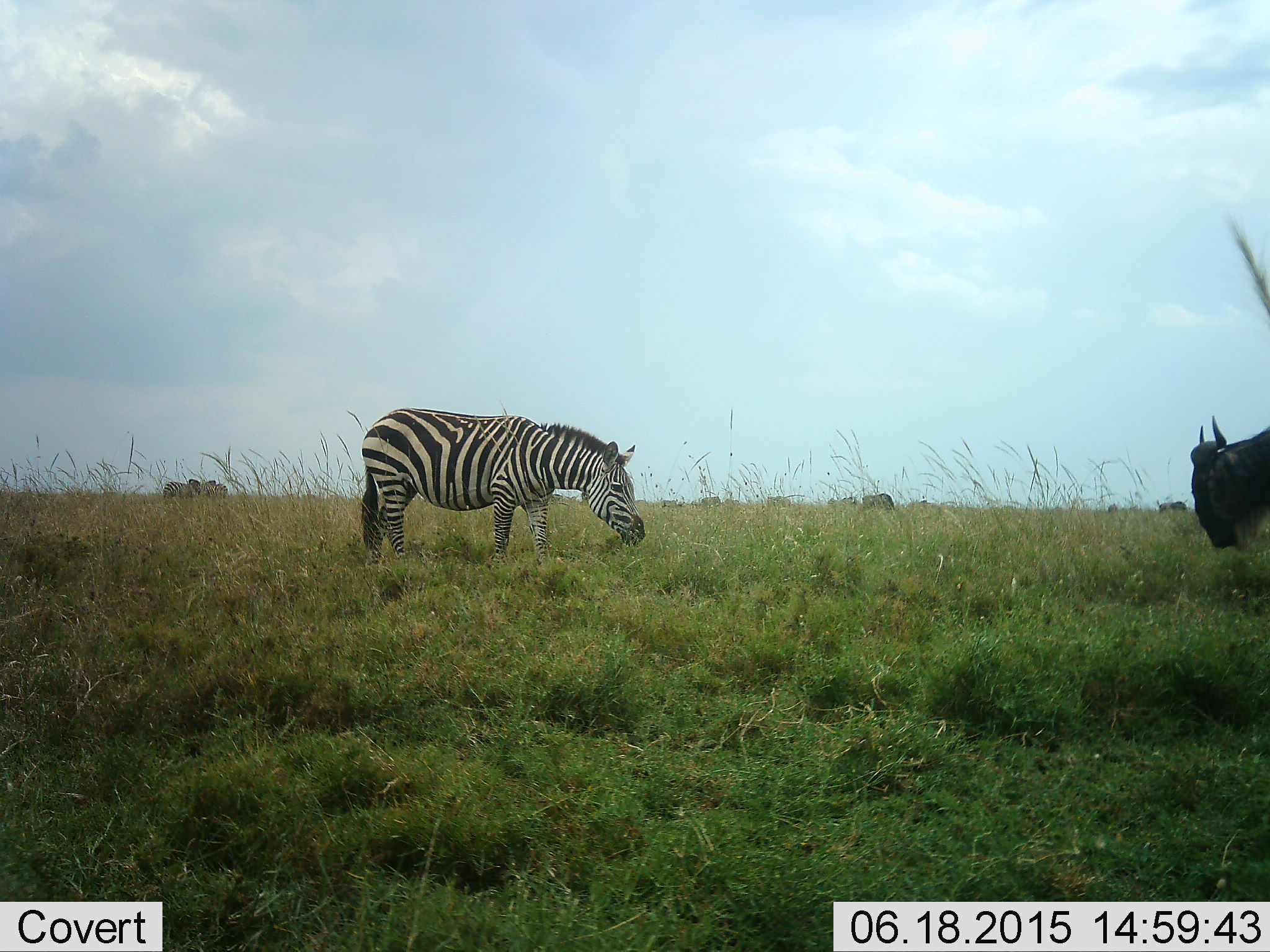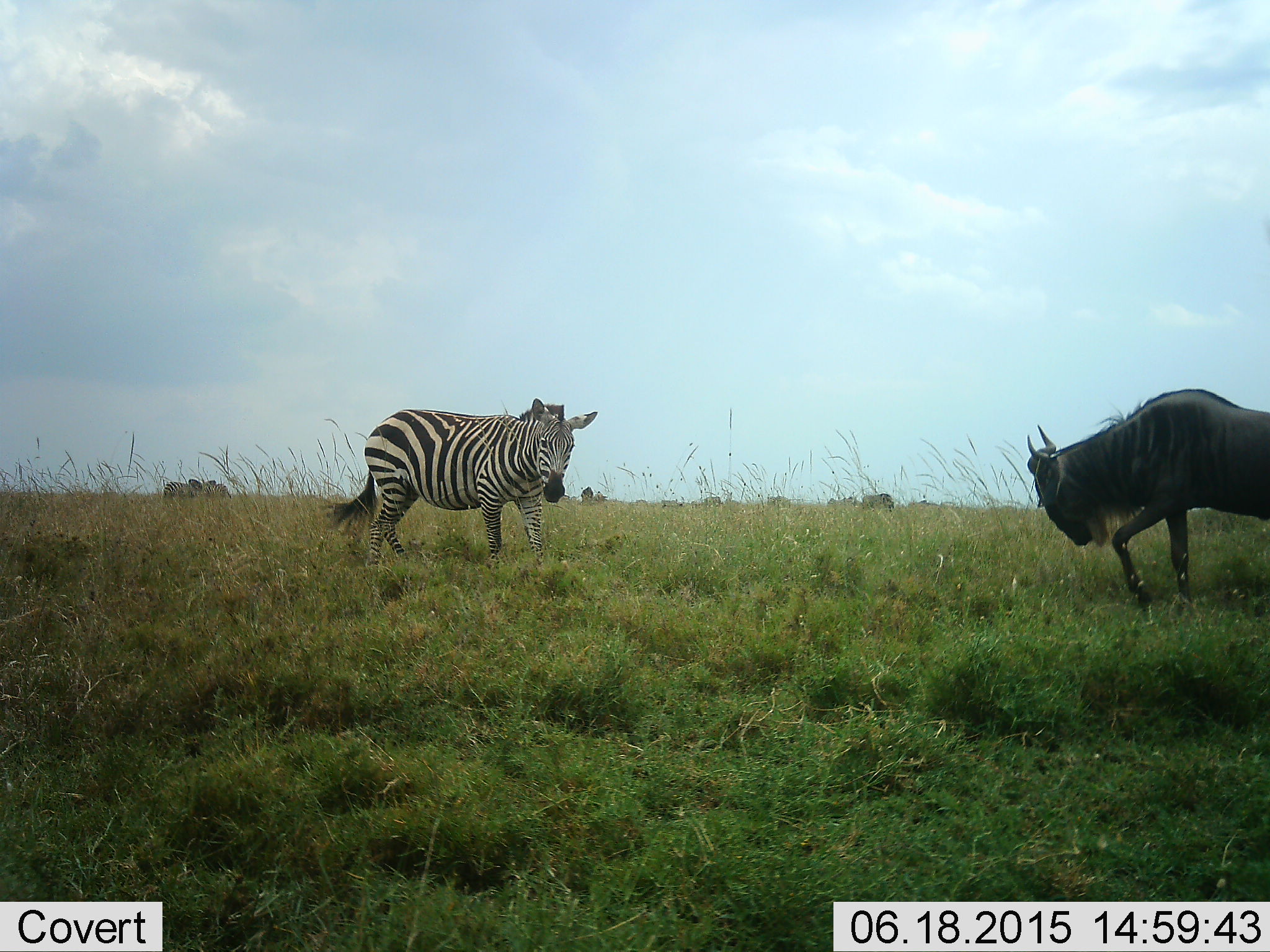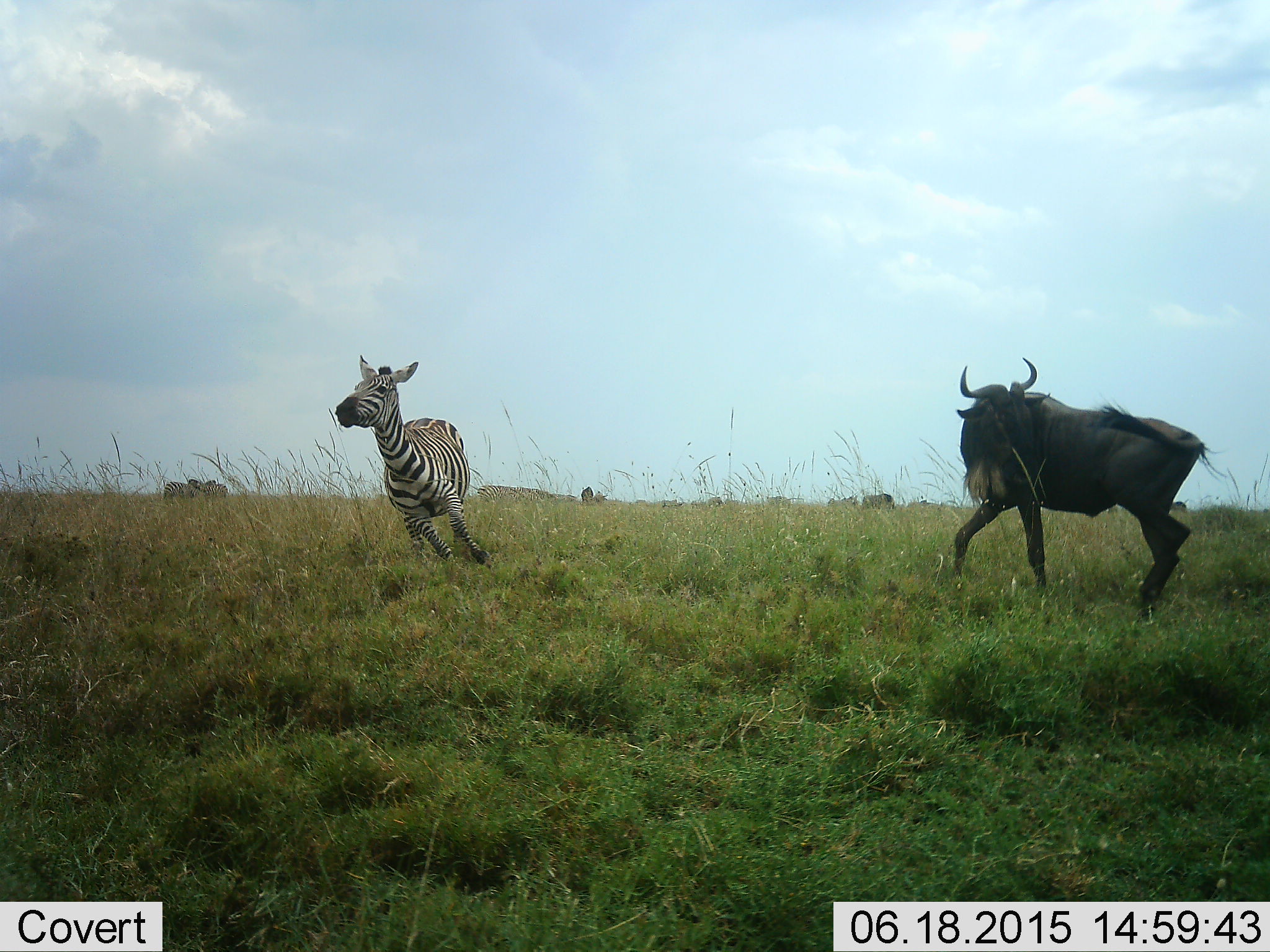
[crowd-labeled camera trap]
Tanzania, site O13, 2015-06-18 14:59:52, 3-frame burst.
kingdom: Animalia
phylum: Chordata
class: Mammalia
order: Artiodactyla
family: Bovidae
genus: Connochaetes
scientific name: Connochaetes taurinus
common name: blue wildebeest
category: wildebeest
Wildebeest (blue wildebeest) (Connochaetes taurinus), count 6. Behavior (volunteer vote fractions): standing 36%, resting 0%, moving 55%, interacting 73%. Young present (vote fraction): 0%. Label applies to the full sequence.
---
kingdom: Animalia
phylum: Chordata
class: Mammalia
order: Perissodactyla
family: Equidae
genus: Equus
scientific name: Equus quagga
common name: plains zebra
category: zebra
Zebra (plains zebra) (Equus quagga), count 1. Behavior (volunteer vote fractions): standing 18%, resting 0%, moving 55%, interacting 73%. Young present (vote fraction): 0%. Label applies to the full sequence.